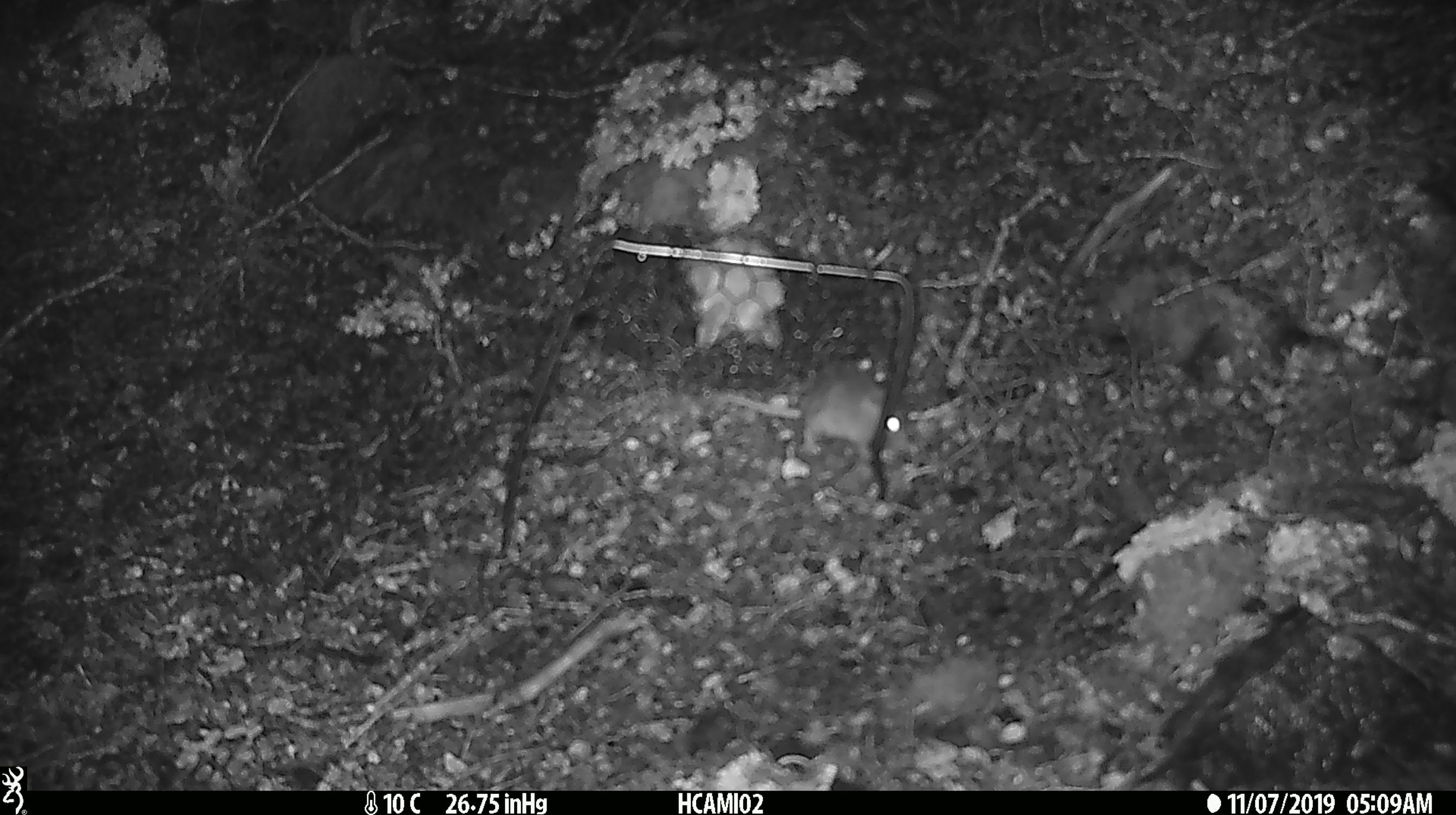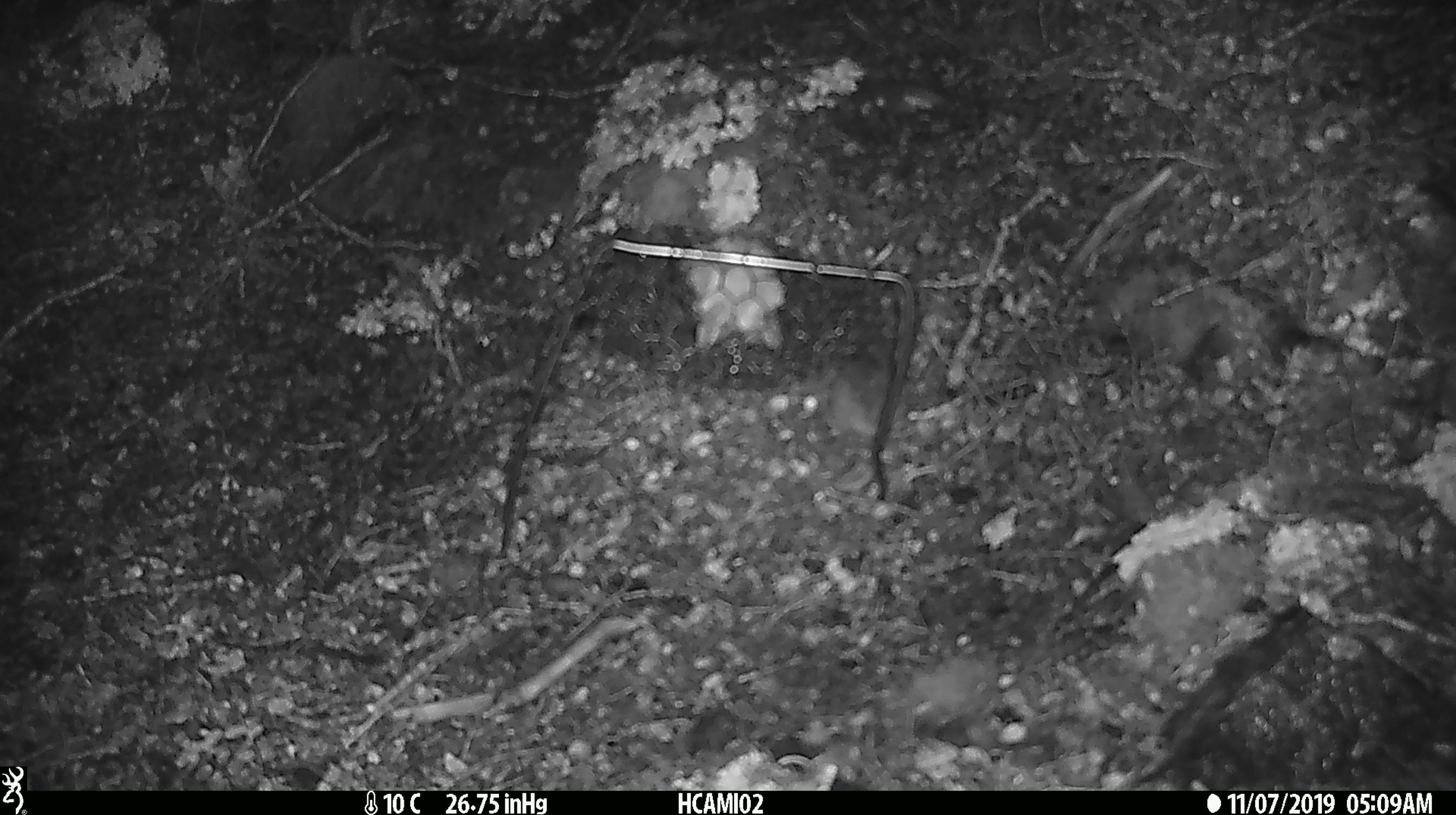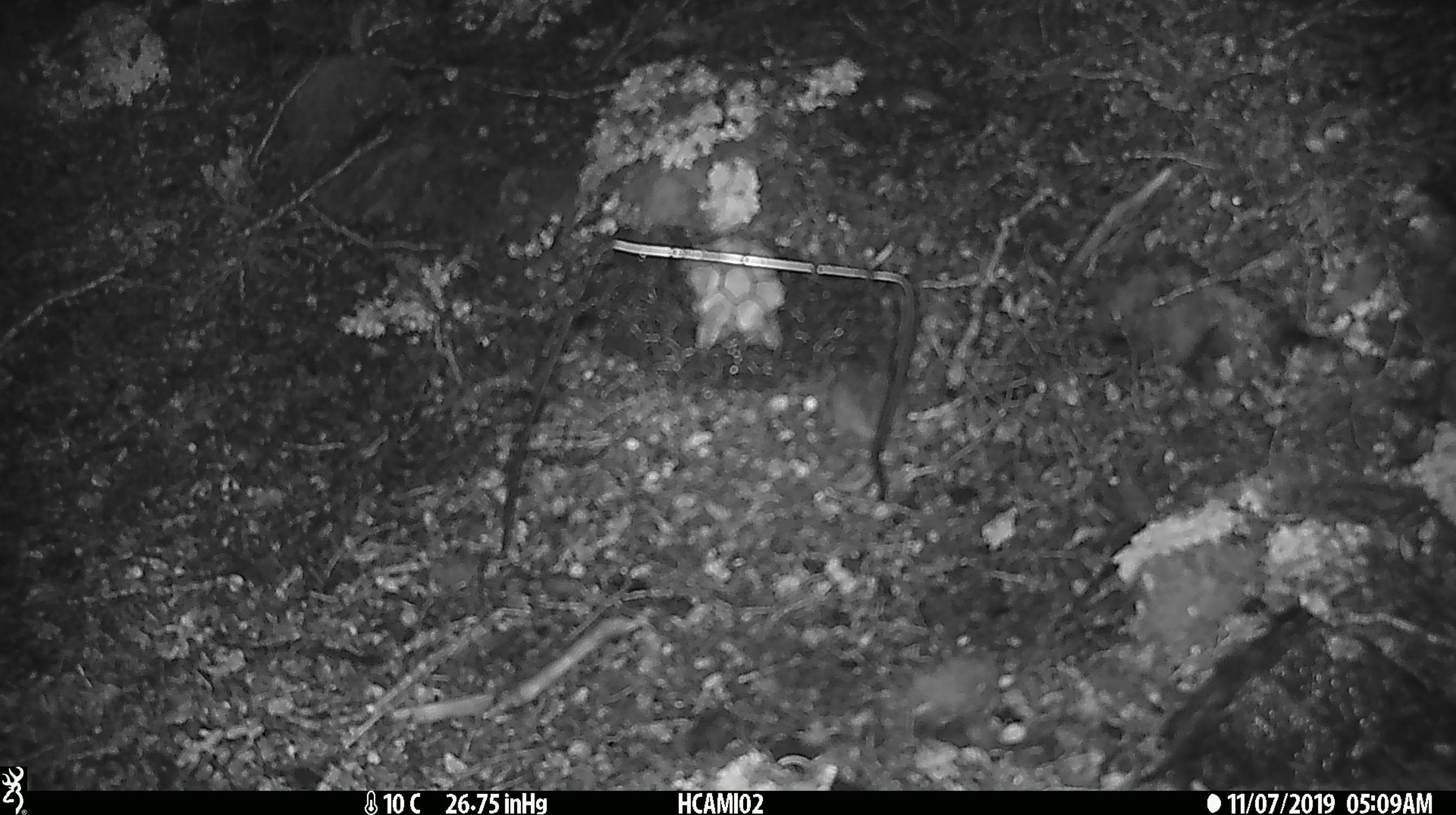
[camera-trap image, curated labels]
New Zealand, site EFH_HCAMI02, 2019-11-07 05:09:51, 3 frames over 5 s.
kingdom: Animalia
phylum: Chordata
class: Mammalia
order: Rodentia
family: Muridae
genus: Mus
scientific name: Mus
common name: mouse